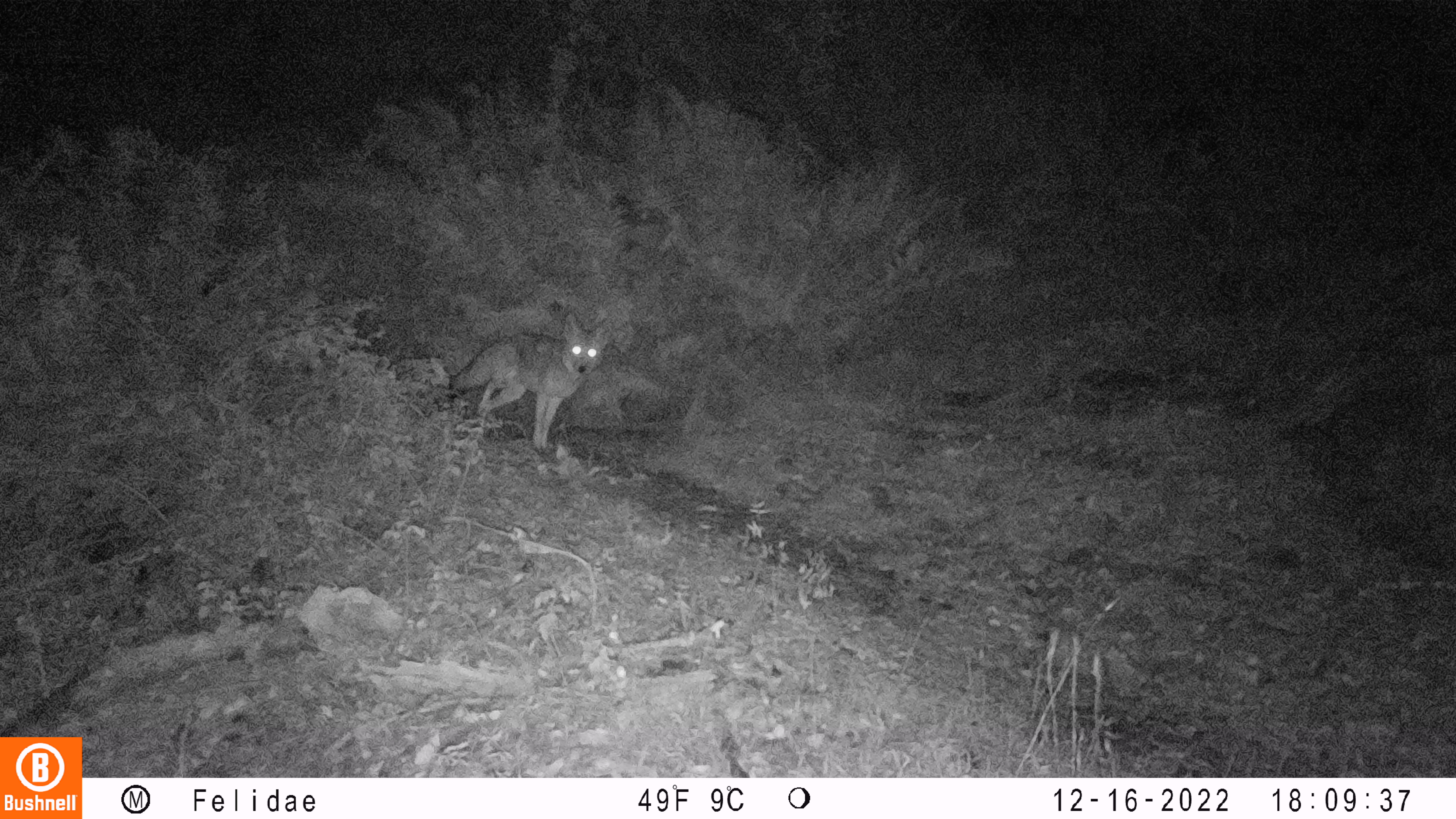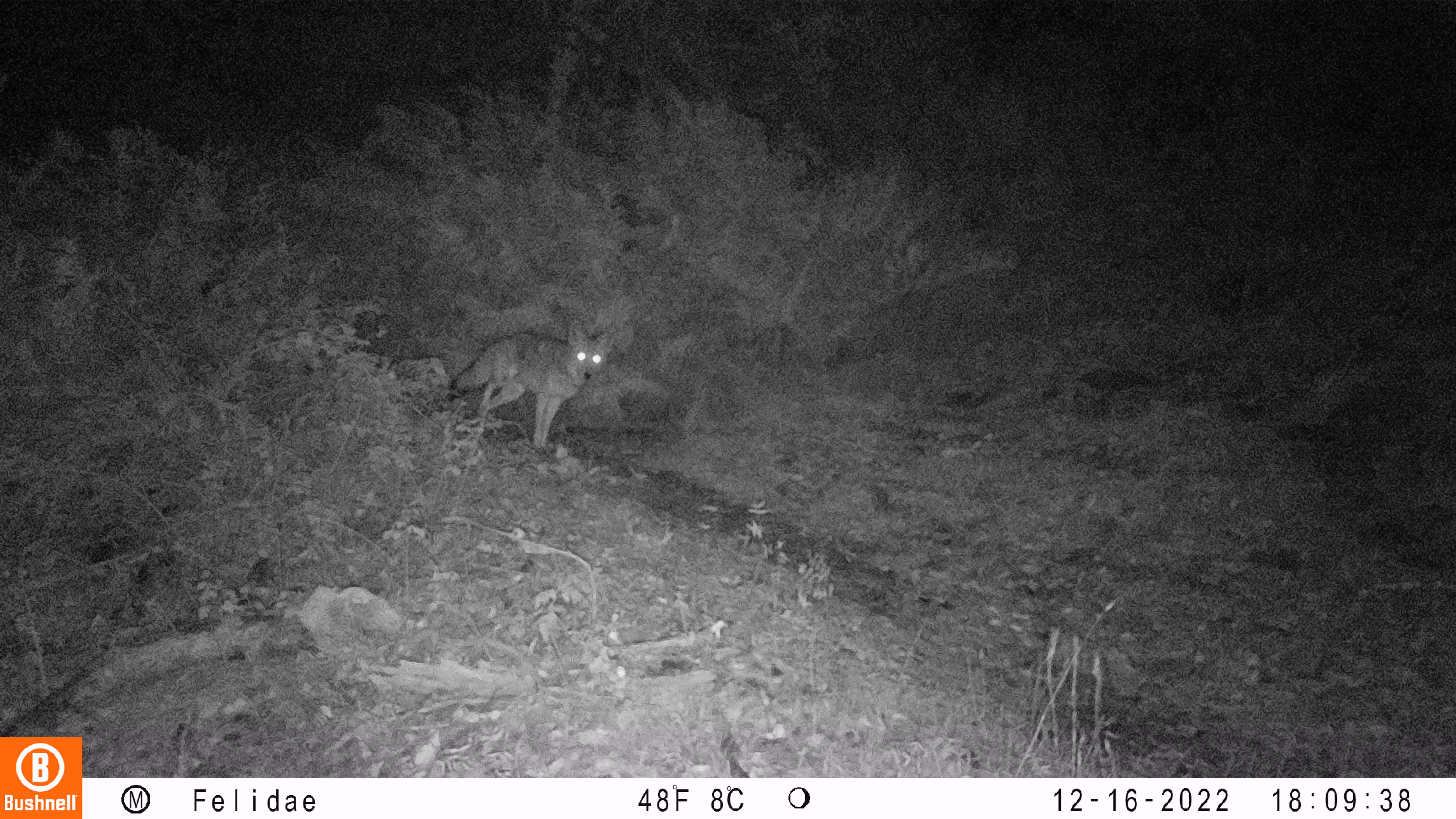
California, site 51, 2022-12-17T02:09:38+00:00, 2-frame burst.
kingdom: Animalia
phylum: Chordata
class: Mammalia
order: Carnivora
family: Canidae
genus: Canis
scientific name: Canis latrans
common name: coyote